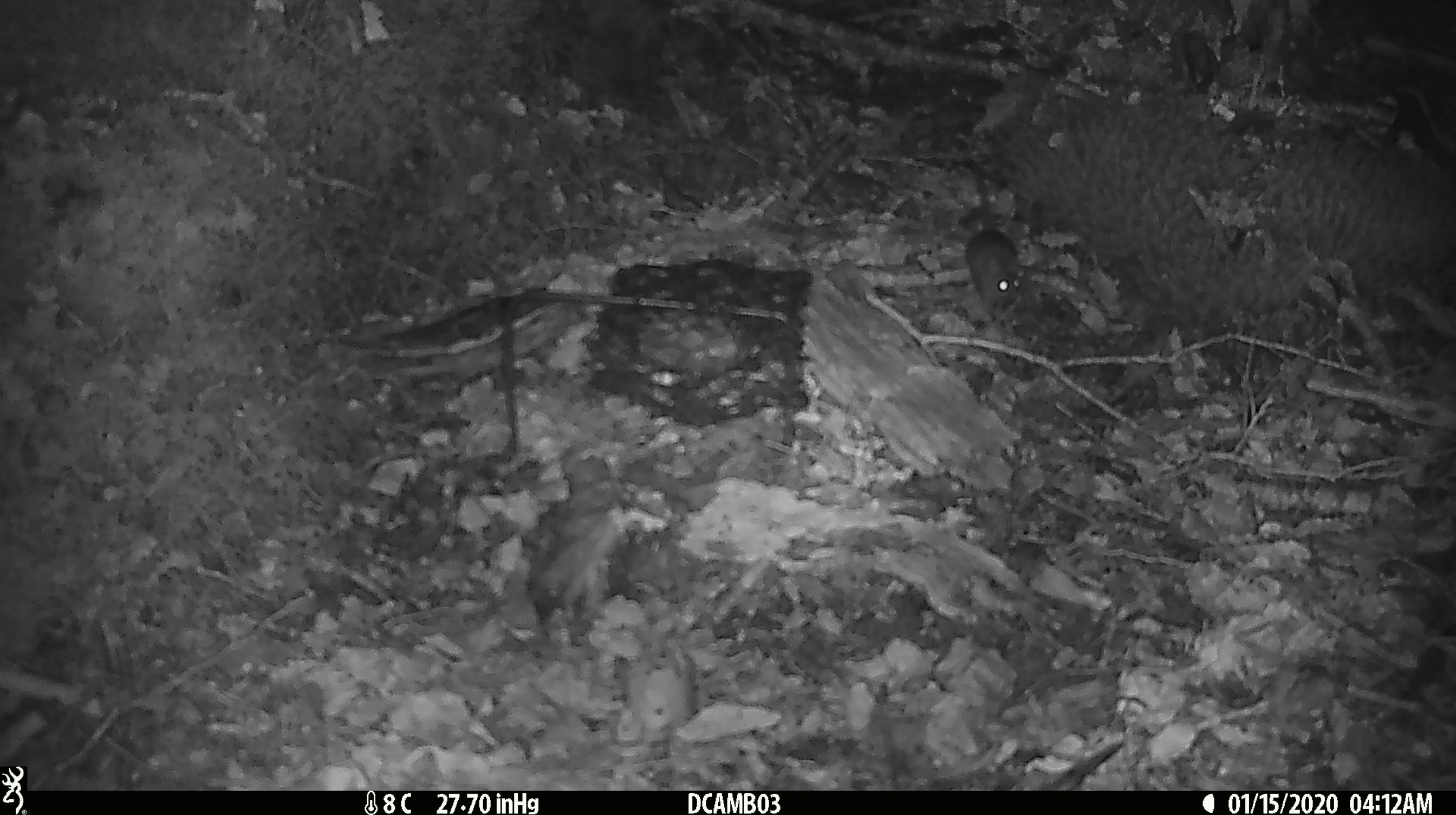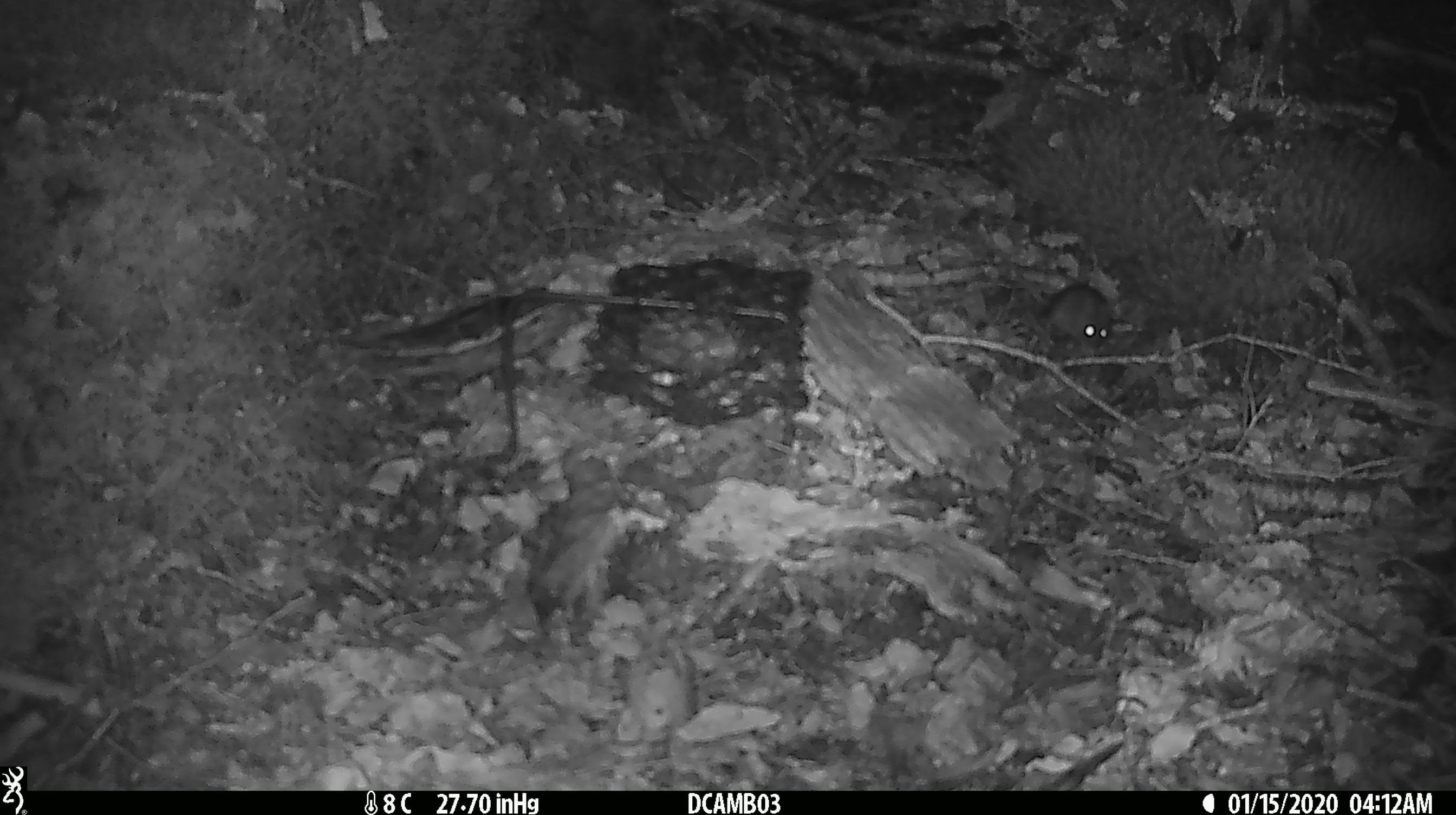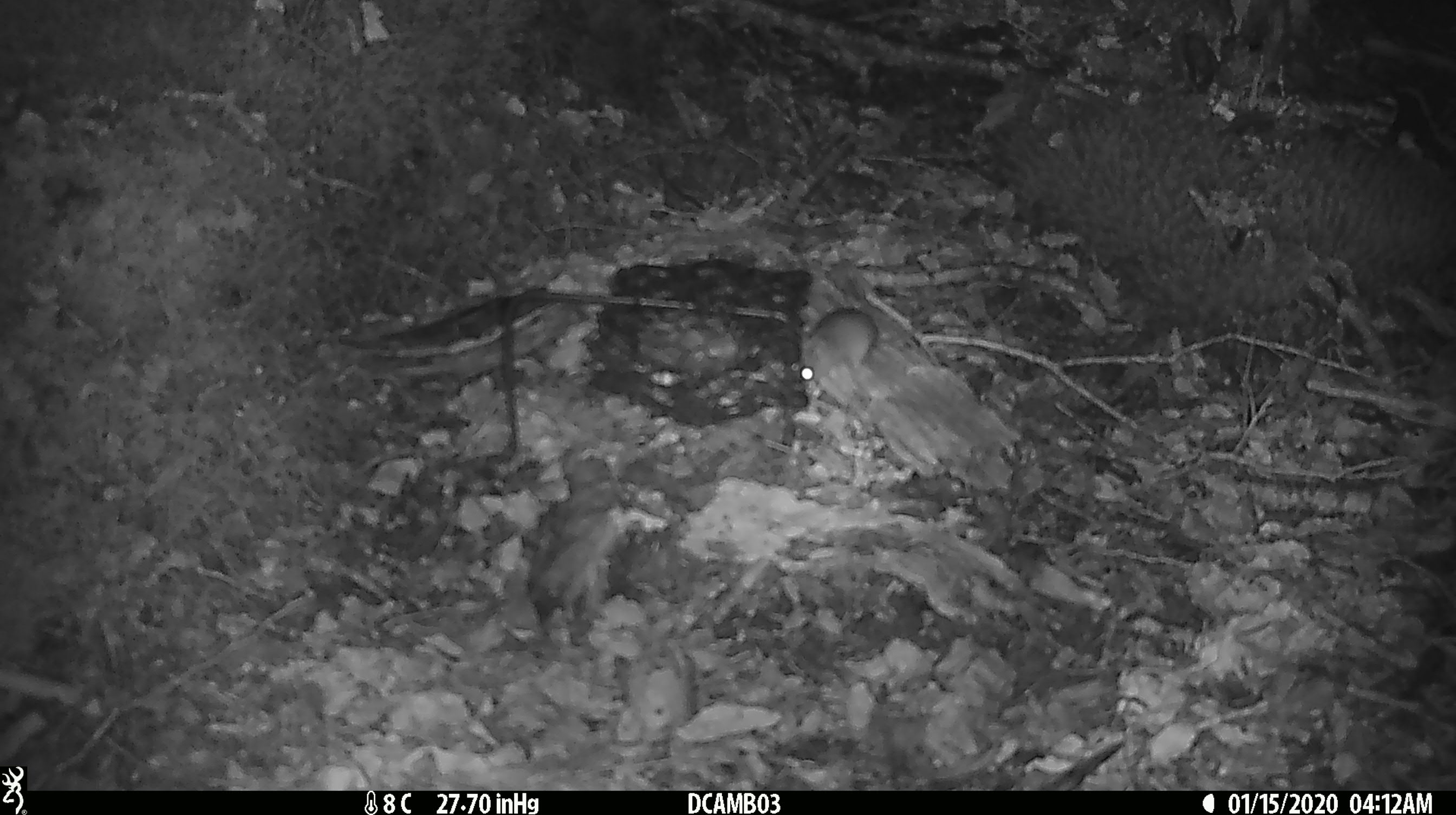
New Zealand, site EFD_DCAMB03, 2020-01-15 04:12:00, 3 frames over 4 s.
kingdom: Animalia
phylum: Chordata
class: Mammalia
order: Rodentia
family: Muridae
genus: Mus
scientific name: Mus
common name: mouse